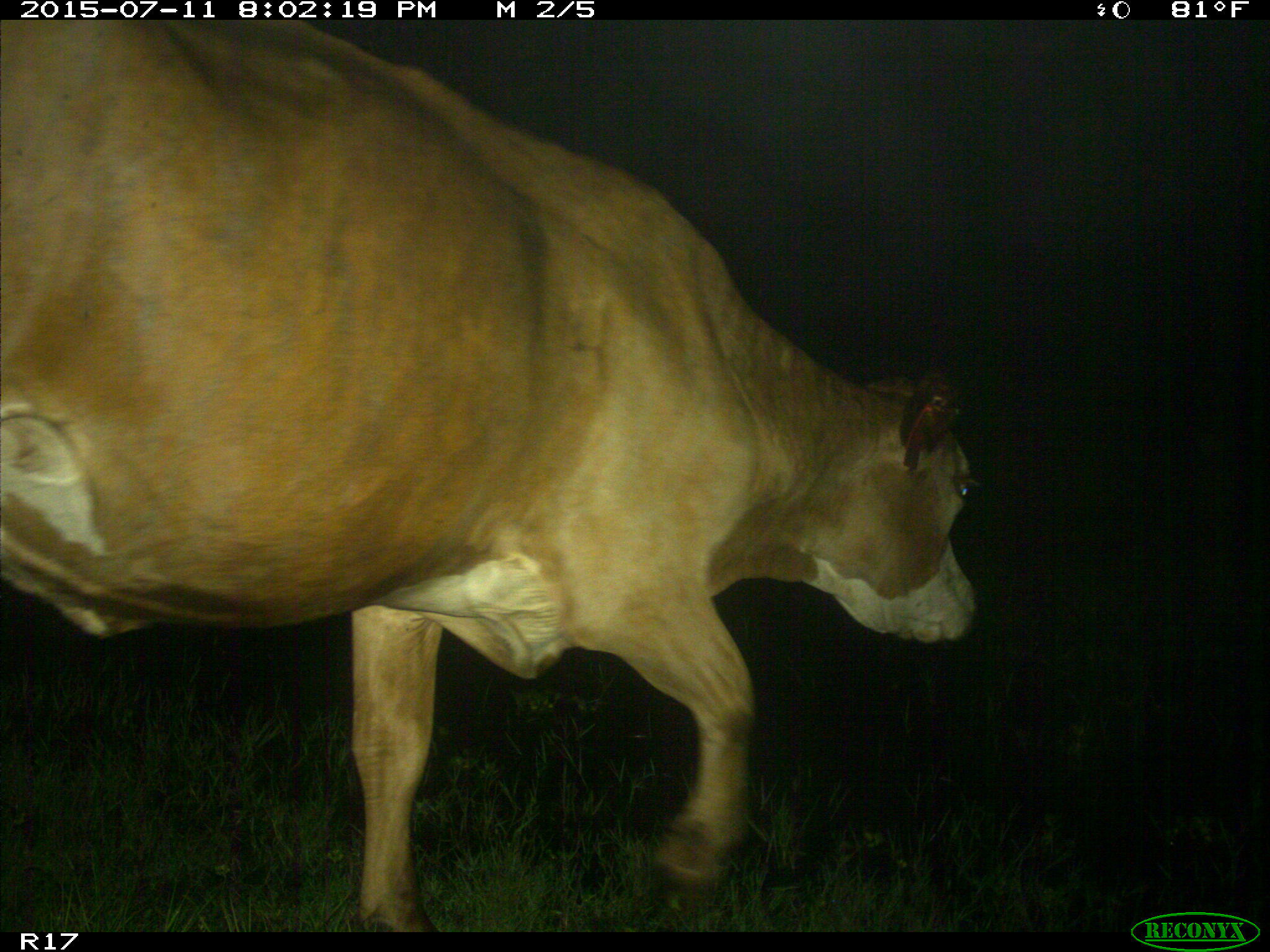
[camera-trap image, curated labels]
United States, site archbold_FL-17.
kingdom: Animalia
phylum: Chordata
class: Mammalia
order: Artiodactyla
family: Bovidae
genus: Bos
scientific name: Bos taurus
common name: domestic cow